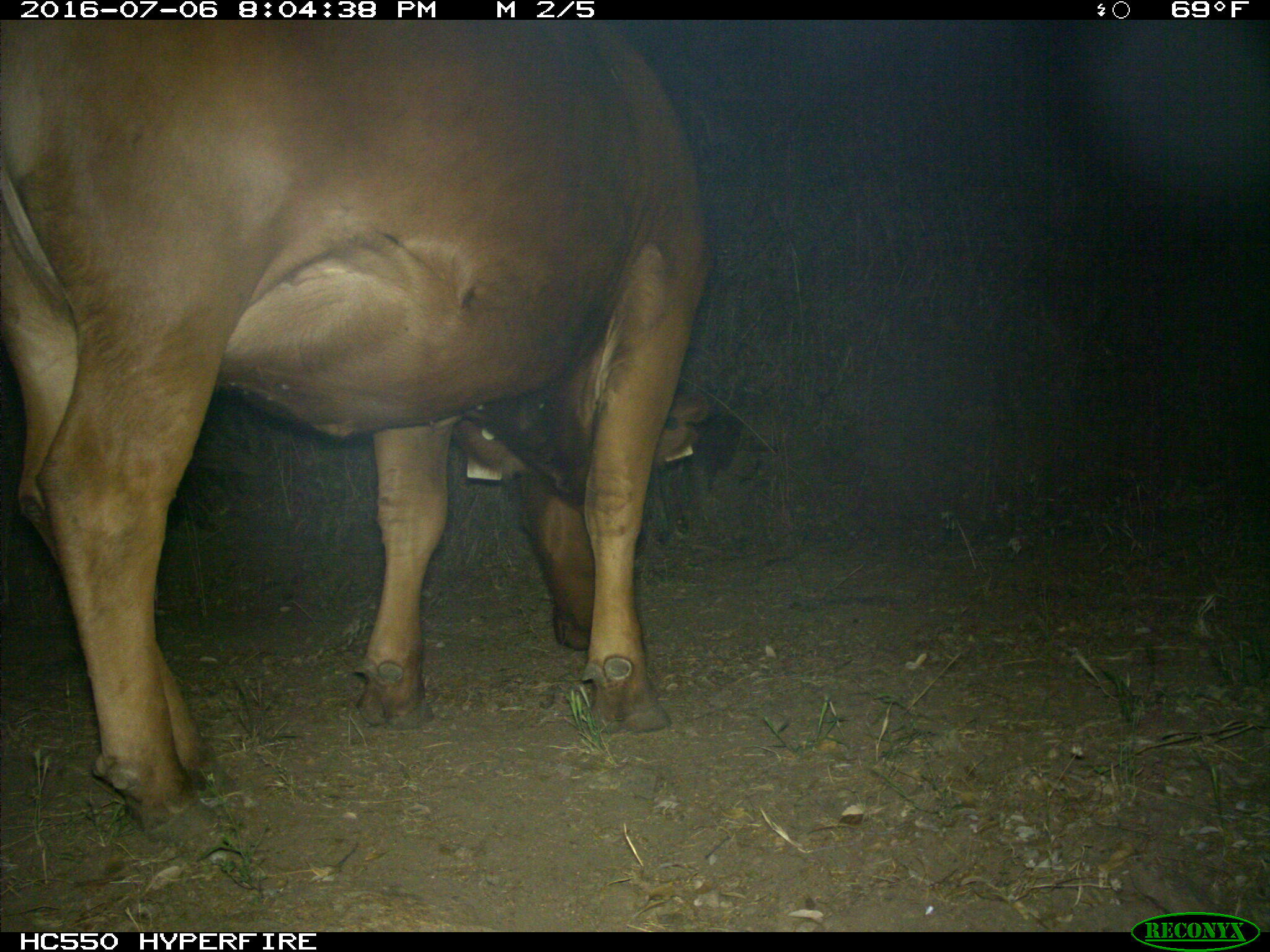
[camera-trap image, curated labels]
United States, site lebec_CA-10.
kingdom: Animalia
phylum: Chordata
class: Mammalia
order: Artiodactyla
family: Bovidae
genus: Bos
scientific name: Bos taurus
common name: domestic cow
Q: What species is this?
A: Bos taurus (domestic cow).